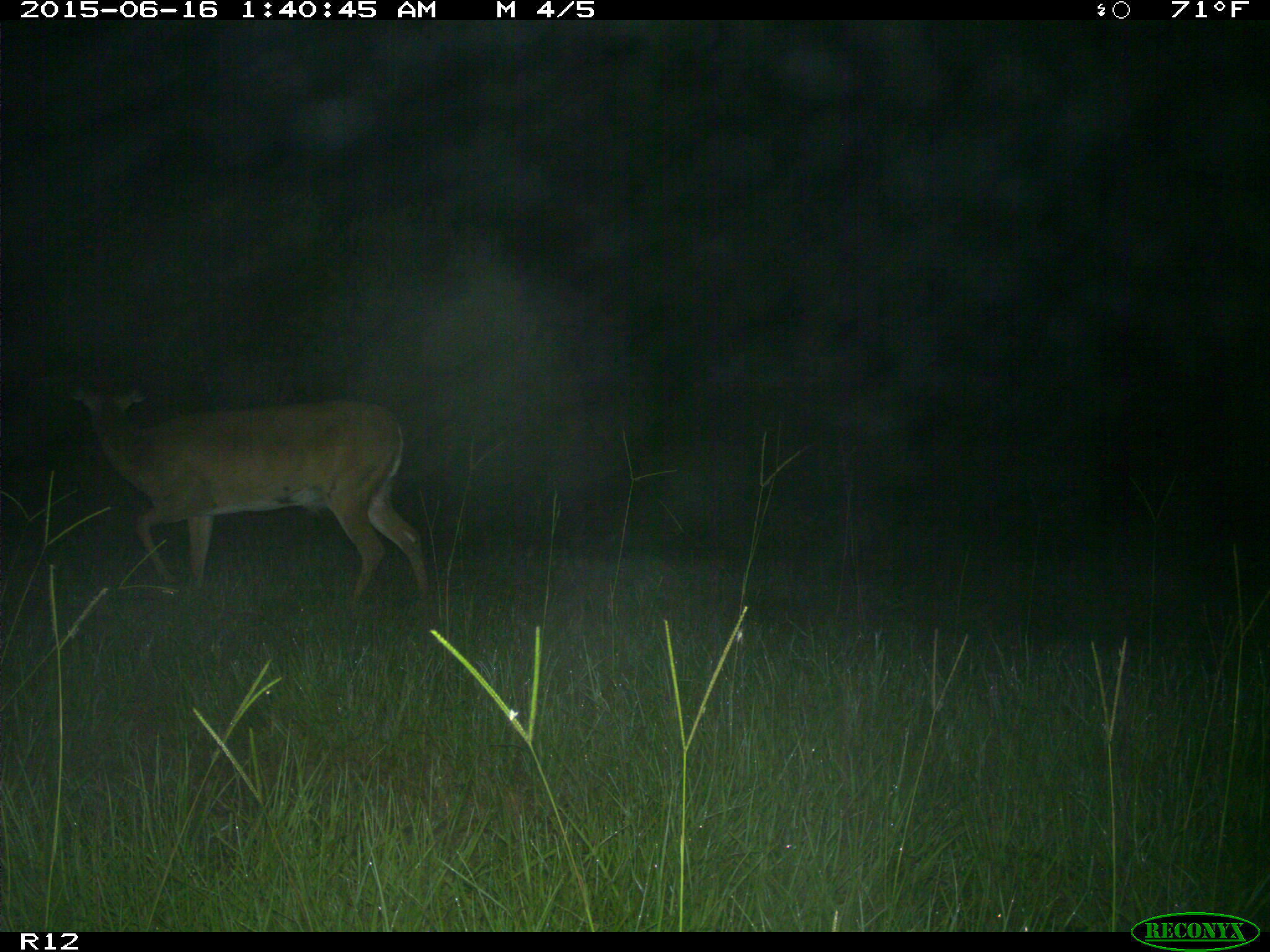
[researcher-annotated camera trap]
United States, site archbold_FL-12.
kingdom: Animalia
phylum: Chordata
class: Mammalia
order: Artiodactyla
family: Cervidae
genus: Odocoileus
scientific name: Odocoileus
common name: deer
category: unidentified deer